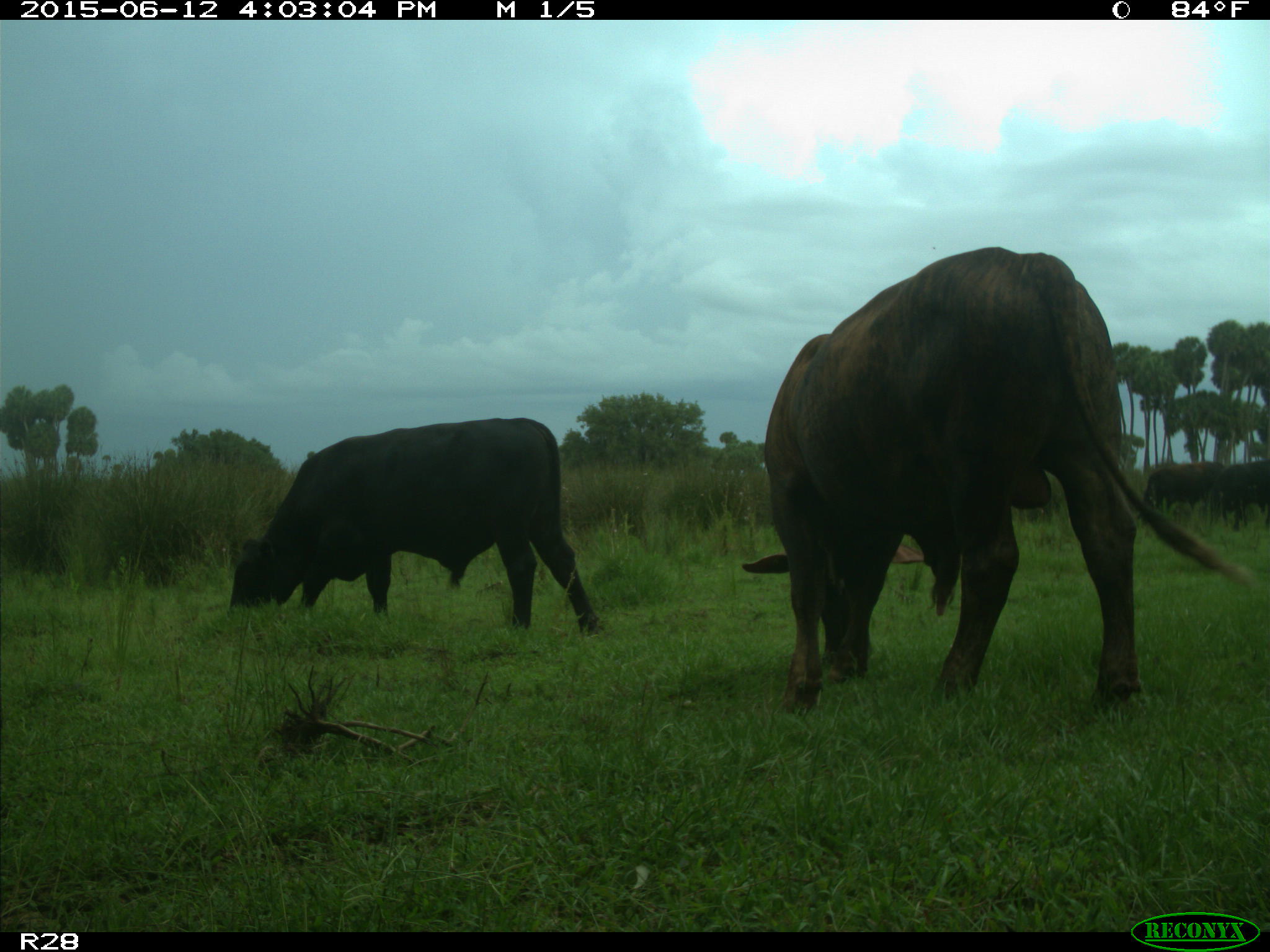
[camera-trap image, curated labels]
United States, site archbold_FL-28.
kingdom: Animalia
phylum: Chordata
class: Mammalia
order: Artiodactyla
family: Bovidae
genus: Bos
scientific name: Bos taurus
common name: domestic cow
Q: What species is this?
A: Bos taurus (domestic cow).